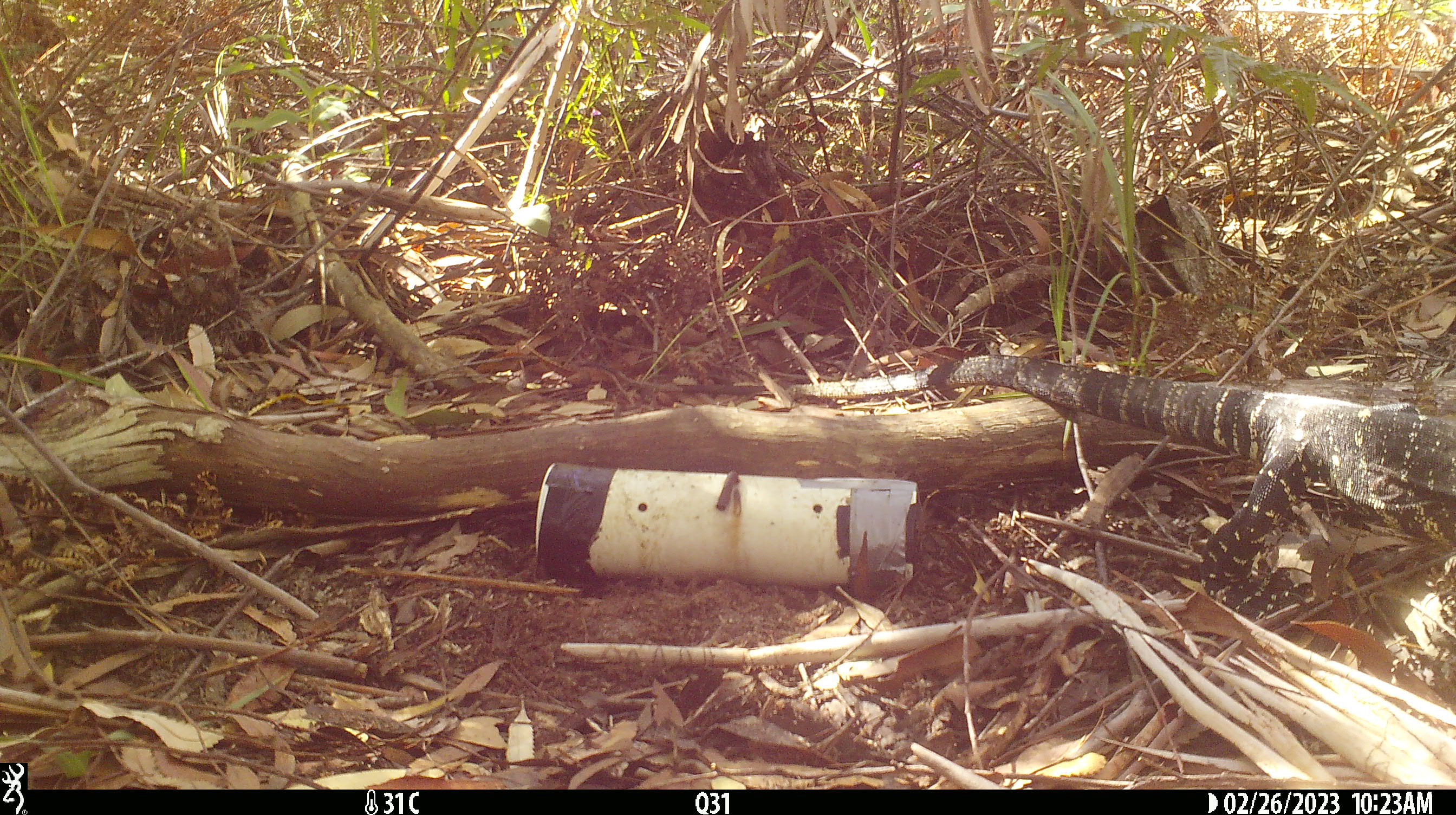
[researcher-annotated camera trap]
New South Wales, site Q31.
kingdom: Animalia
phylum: Chordata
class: Reptilia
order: Squamata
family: Varanidae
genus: Varanus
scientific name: Varanus varius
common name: lace monitor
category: goanna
Goanna (lace monitor) (Varanus varius).